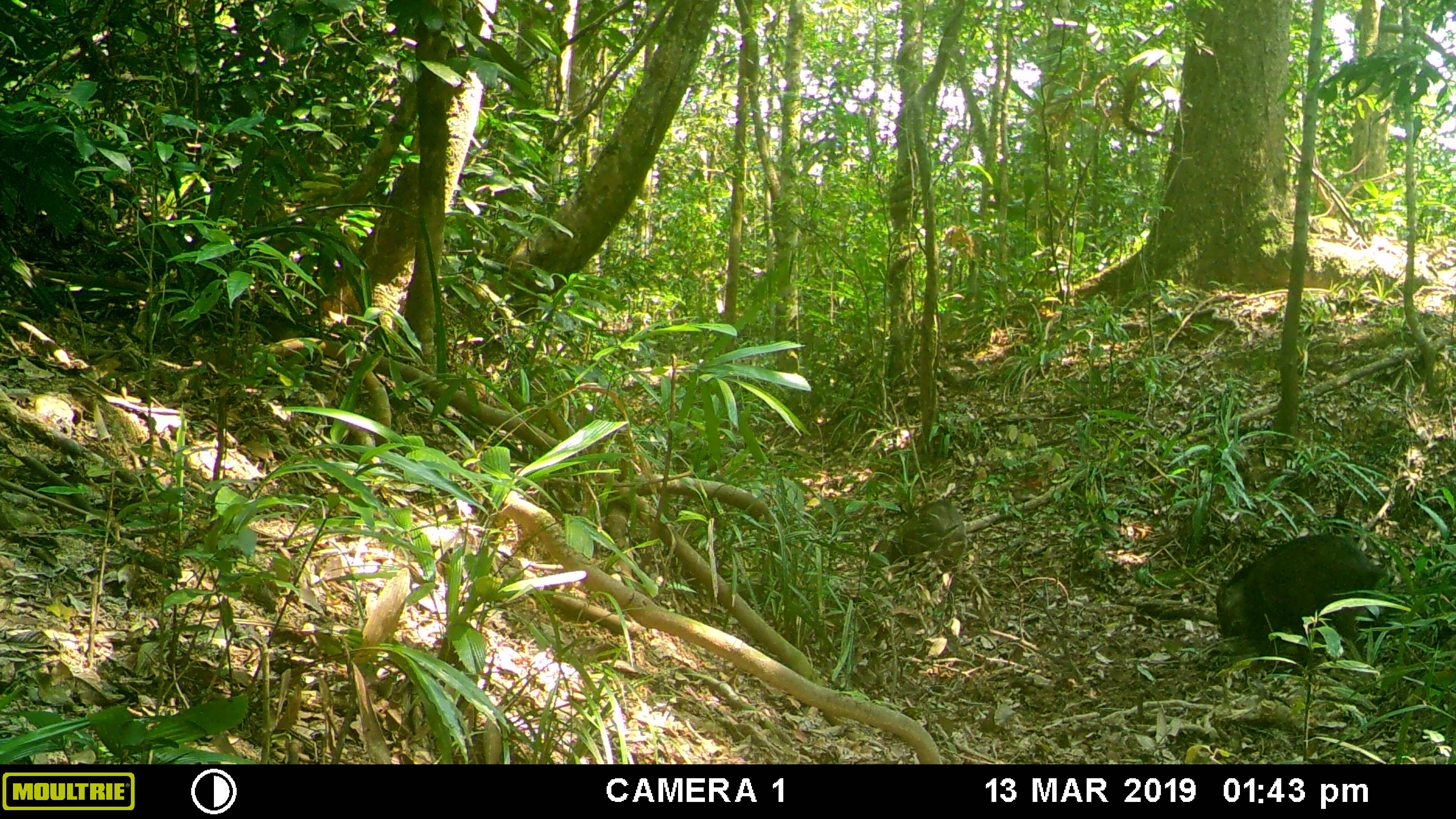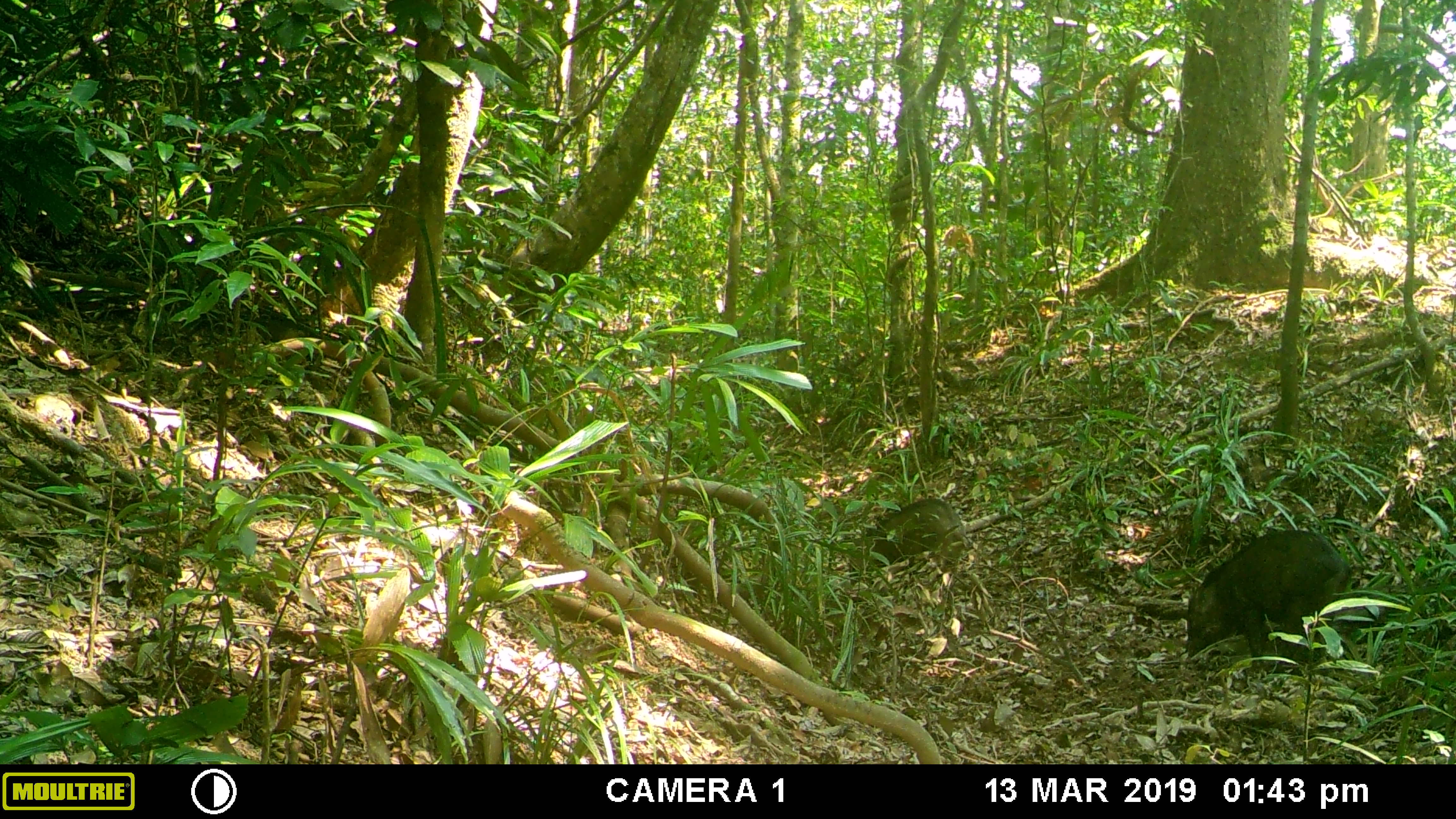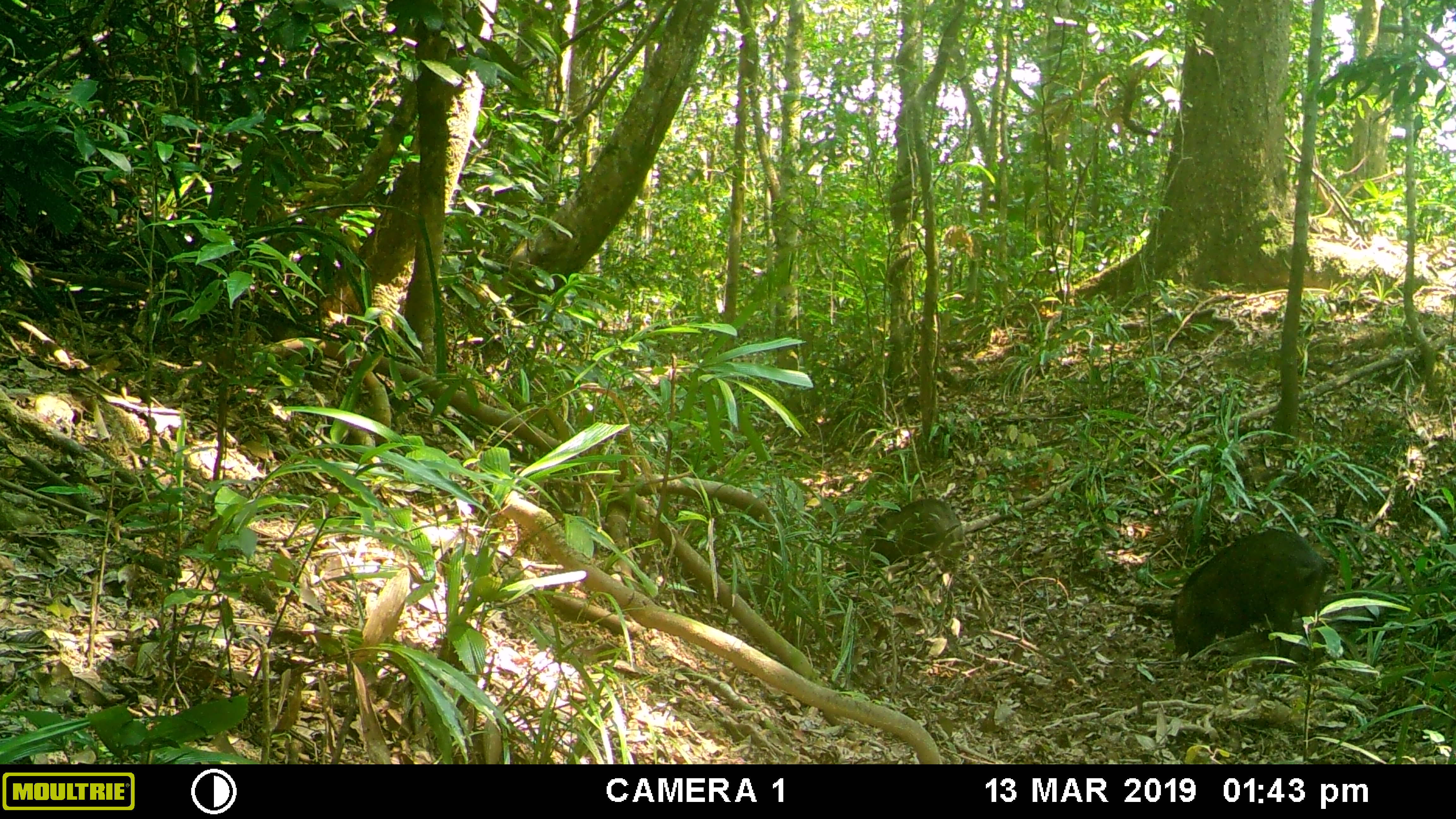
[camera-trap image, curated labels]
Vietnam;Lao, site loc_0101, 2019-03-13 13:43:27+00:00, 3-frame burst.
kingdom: Animalia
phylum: Chordata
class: Mammalia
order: Artiodactyla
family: Suidae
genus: Sus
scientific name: Sus scrofa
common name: eurasian wild pig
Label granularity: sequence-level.